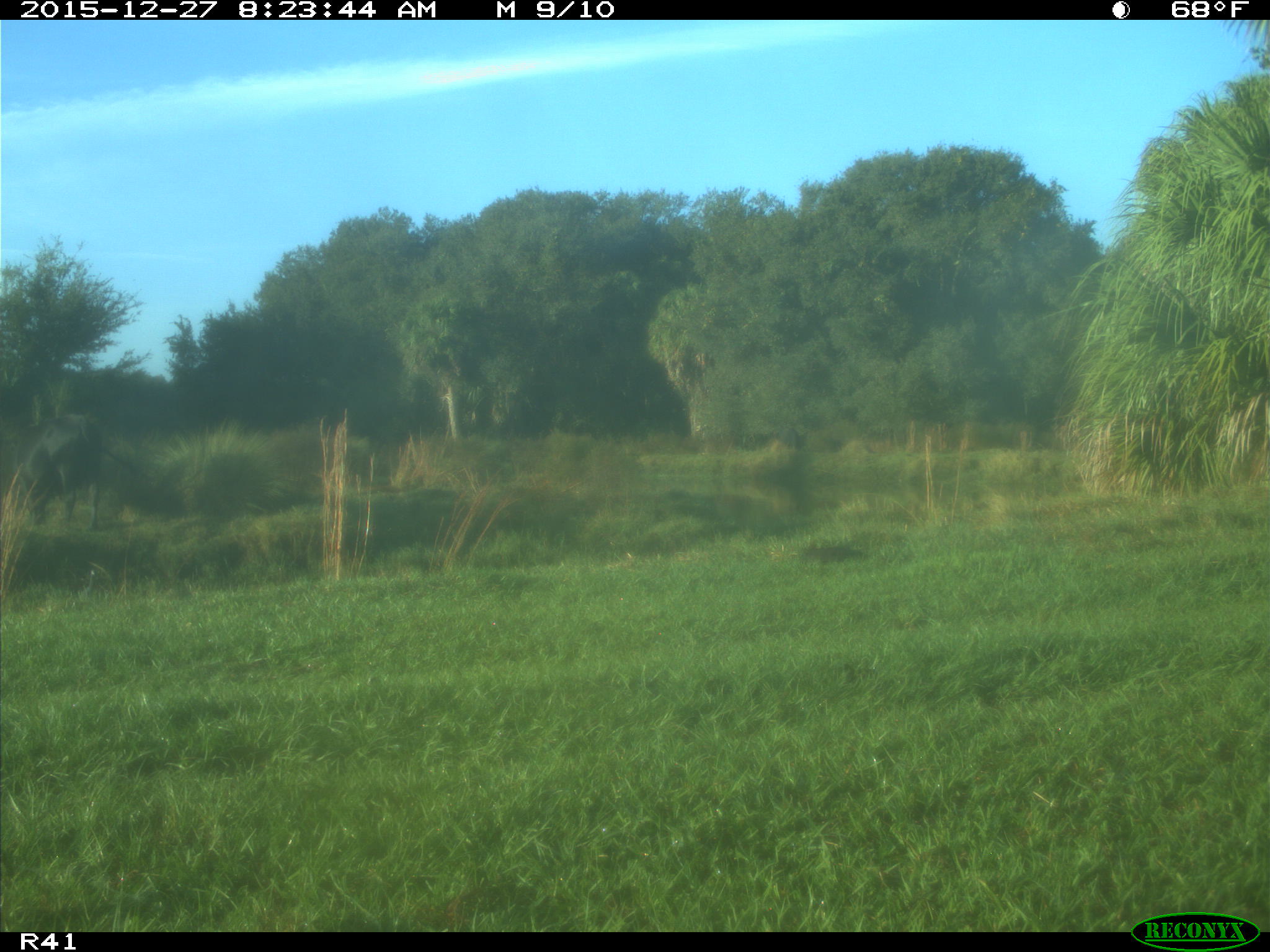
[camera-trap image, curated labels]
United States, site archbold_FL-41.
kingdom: Animalia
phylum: Chordata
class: Mammalia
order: Artiodactyla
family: Bovidae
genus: Bos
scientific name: Bos taurus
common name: domestic cow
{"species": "Bos taurus (domestic cow)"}